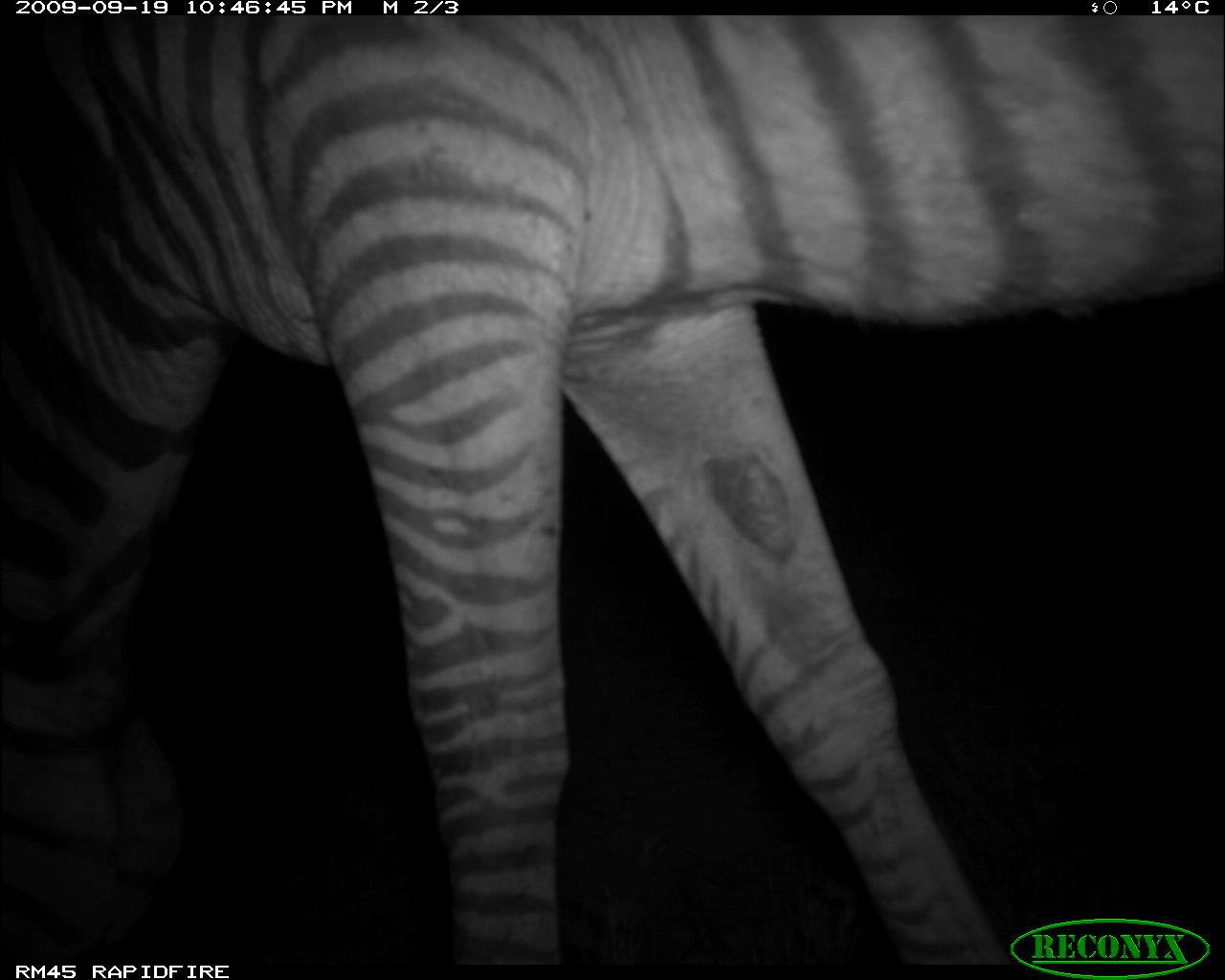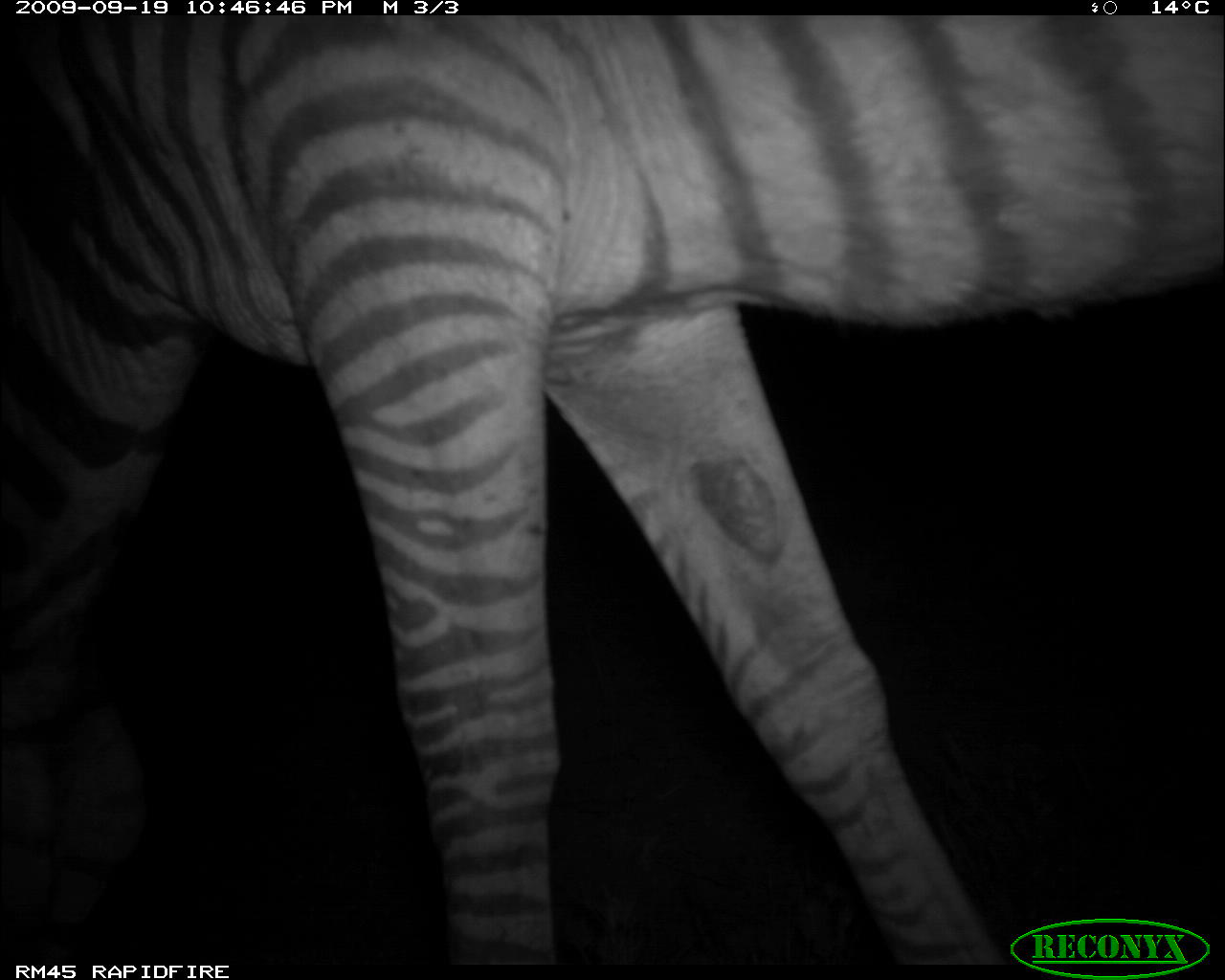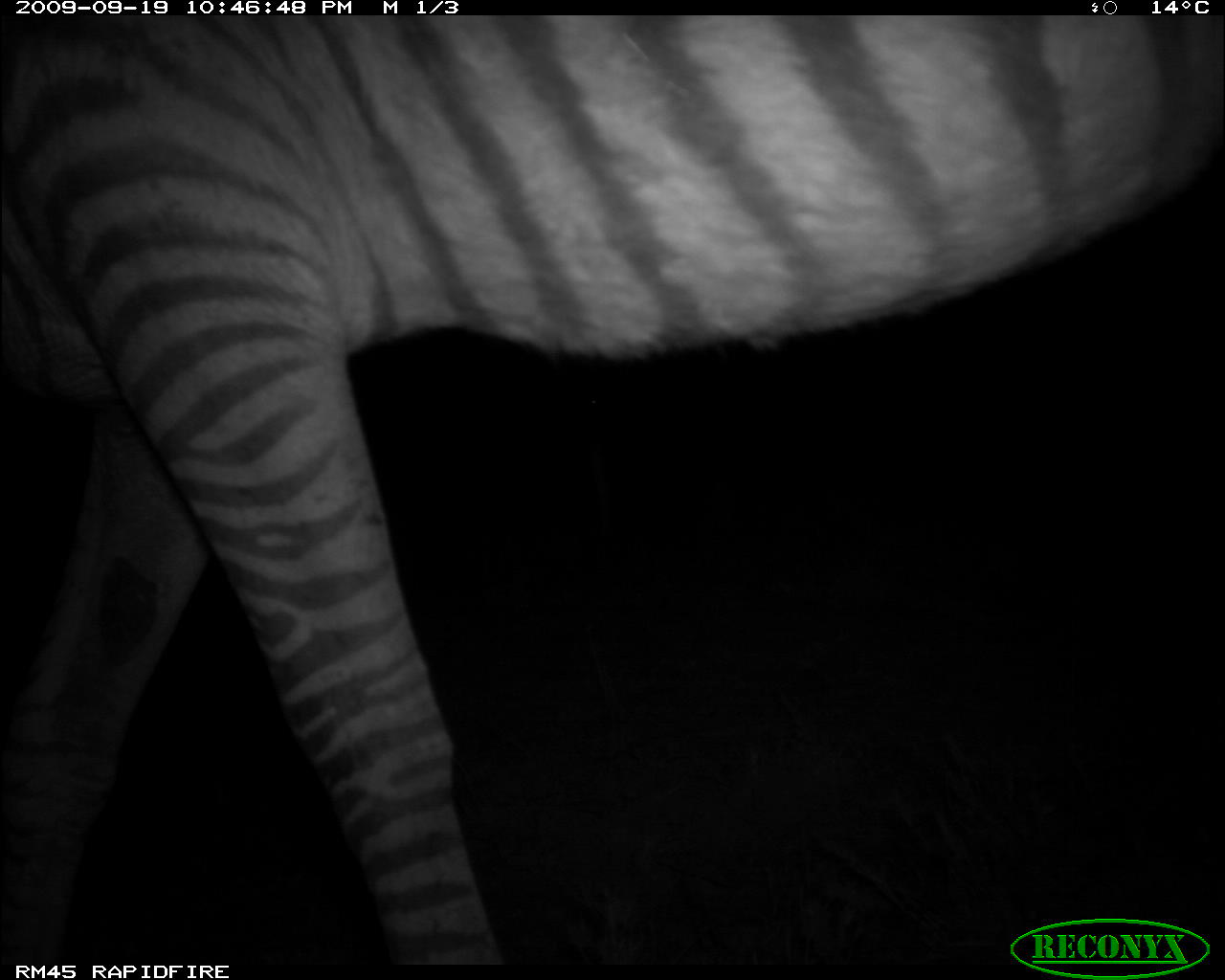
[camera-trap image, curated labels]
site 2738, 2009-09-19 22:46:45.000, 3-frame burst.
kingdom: Animalia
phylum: Chordata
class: Mammalia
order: Perissodactyla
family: Equidae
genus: Equus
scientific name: Equus quagga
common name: plains zebra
Equus quagga (plains zebra), count 1.